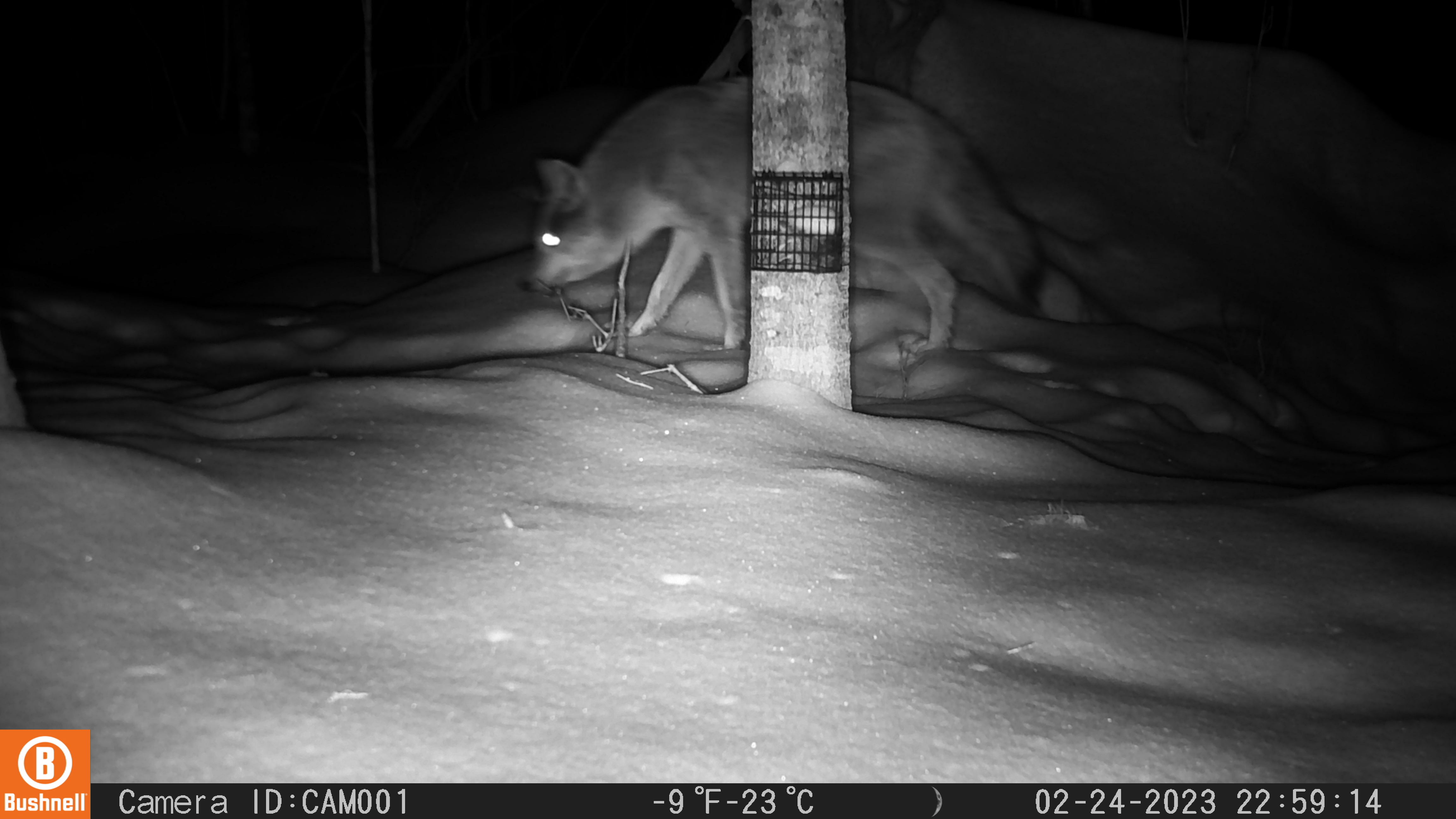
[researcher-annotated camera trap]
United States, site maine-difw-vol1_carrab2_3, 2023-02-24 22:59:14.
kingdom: Animalia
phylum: Chordata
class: Mammalia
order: Carnivora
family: Canidae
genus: Canis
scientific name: Canis latrans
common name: coyote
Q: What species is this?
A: Coyote (Canis latrans).